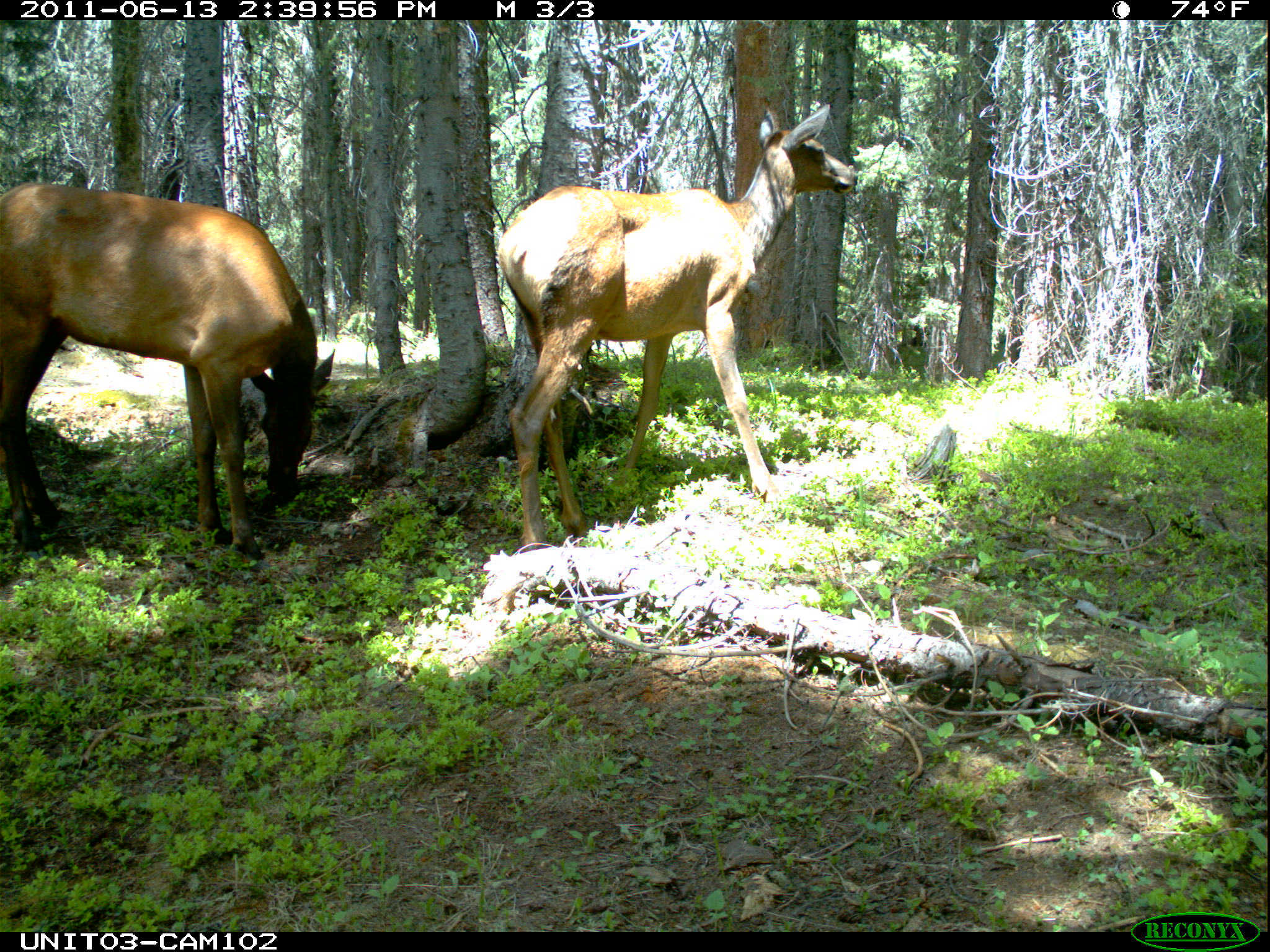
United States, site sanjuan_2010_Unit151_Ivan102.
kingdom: Animalia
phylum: Chordata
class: Mammalia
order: Artiodactyla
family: Cervidae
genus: Cervus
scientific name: Cervus elaphus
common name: red deer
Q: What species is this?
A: Cervus elaphus (red deer).